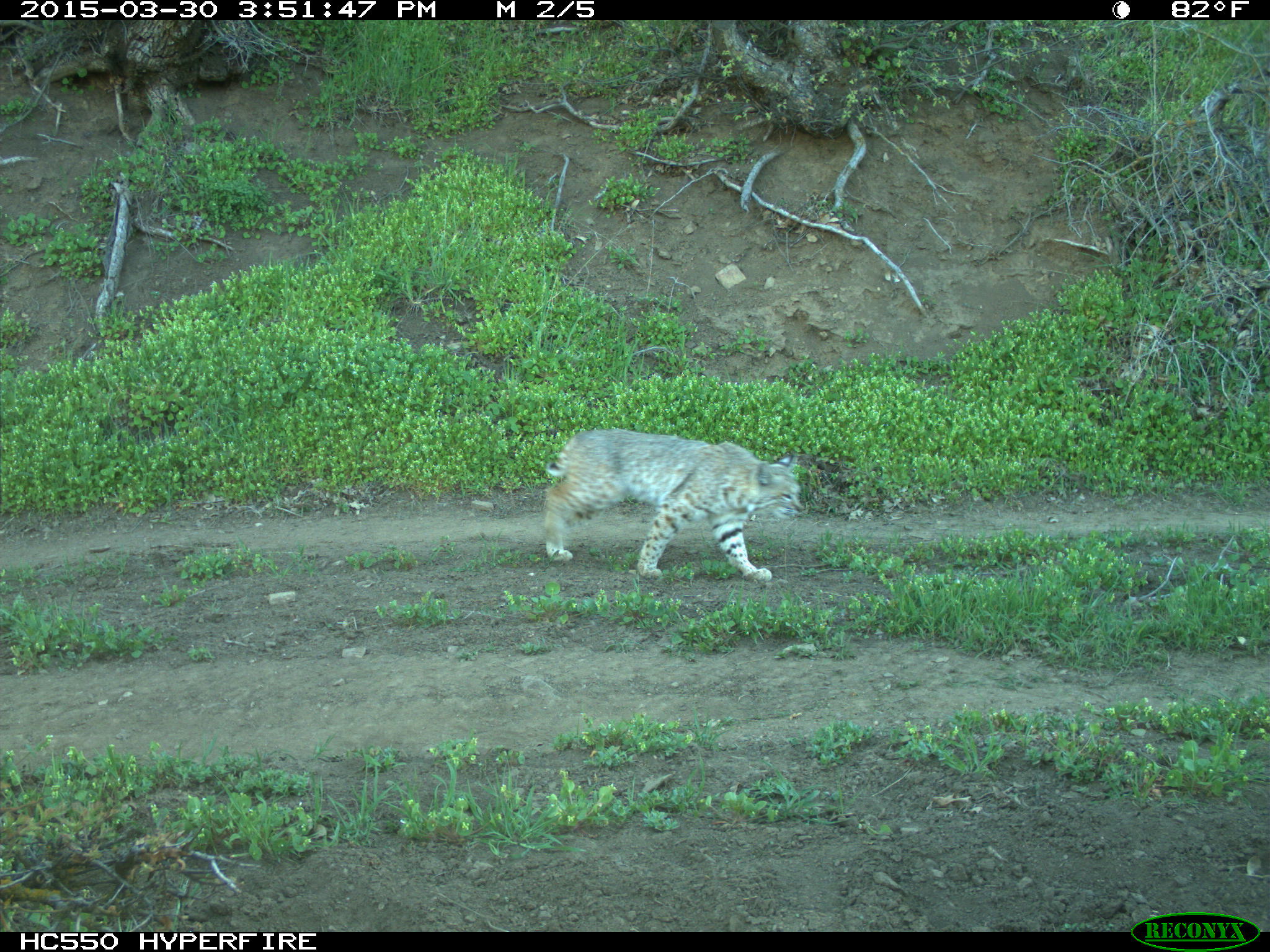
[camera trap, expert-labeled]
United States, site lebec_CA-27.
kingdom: Animalia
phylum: Chordata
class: Mammalia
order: Carnivora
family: Felidae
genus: Lynx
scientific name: Lynx rufus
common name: bobcat